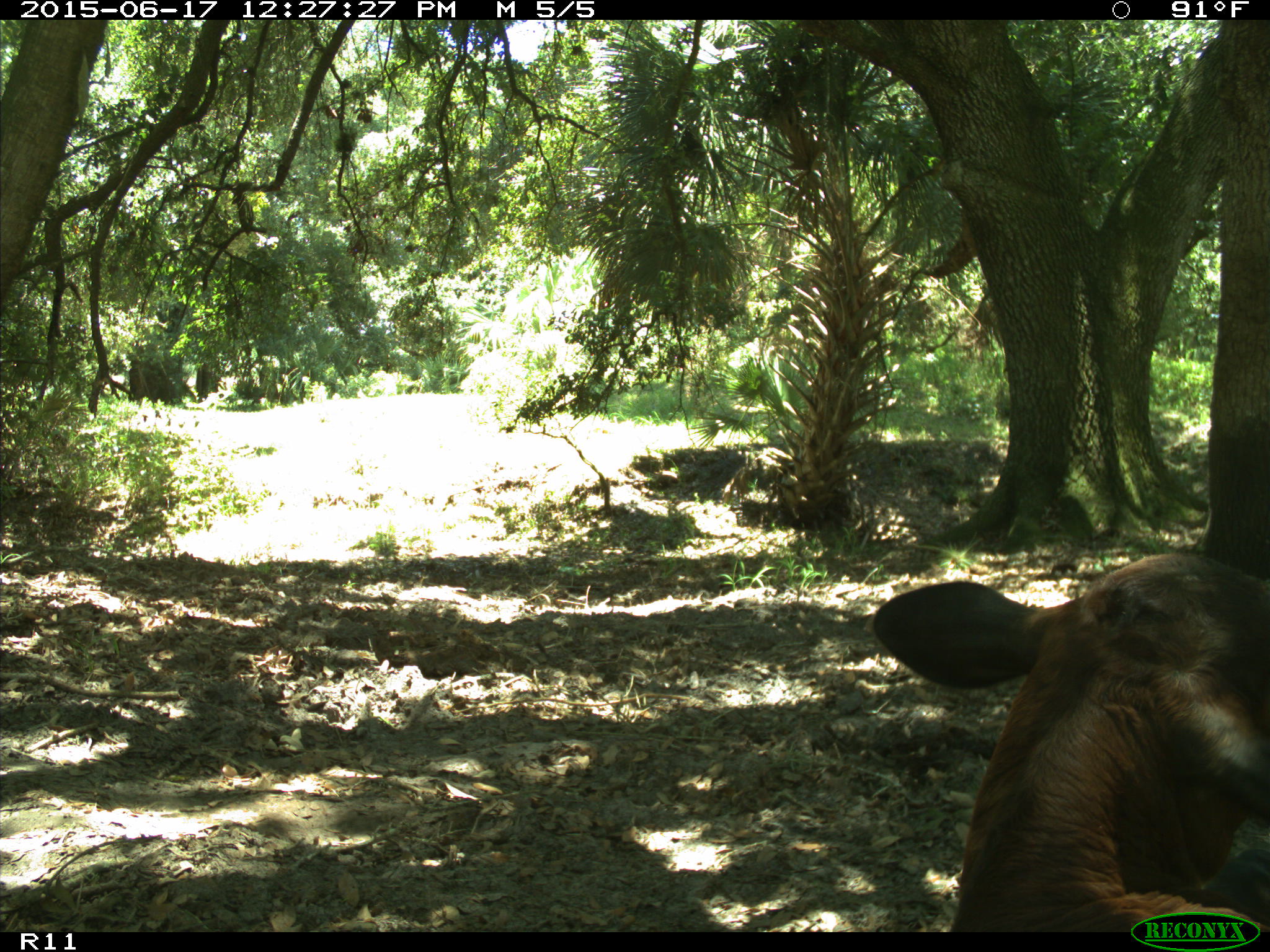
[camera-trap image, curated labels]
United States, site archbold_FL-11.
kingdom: Animalia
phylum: Chordata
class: Mammalia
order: Artiodactyla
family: Bovidae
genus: Bos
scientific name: Bos taurus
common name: domestic cow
Bos taurus (domestic cow).